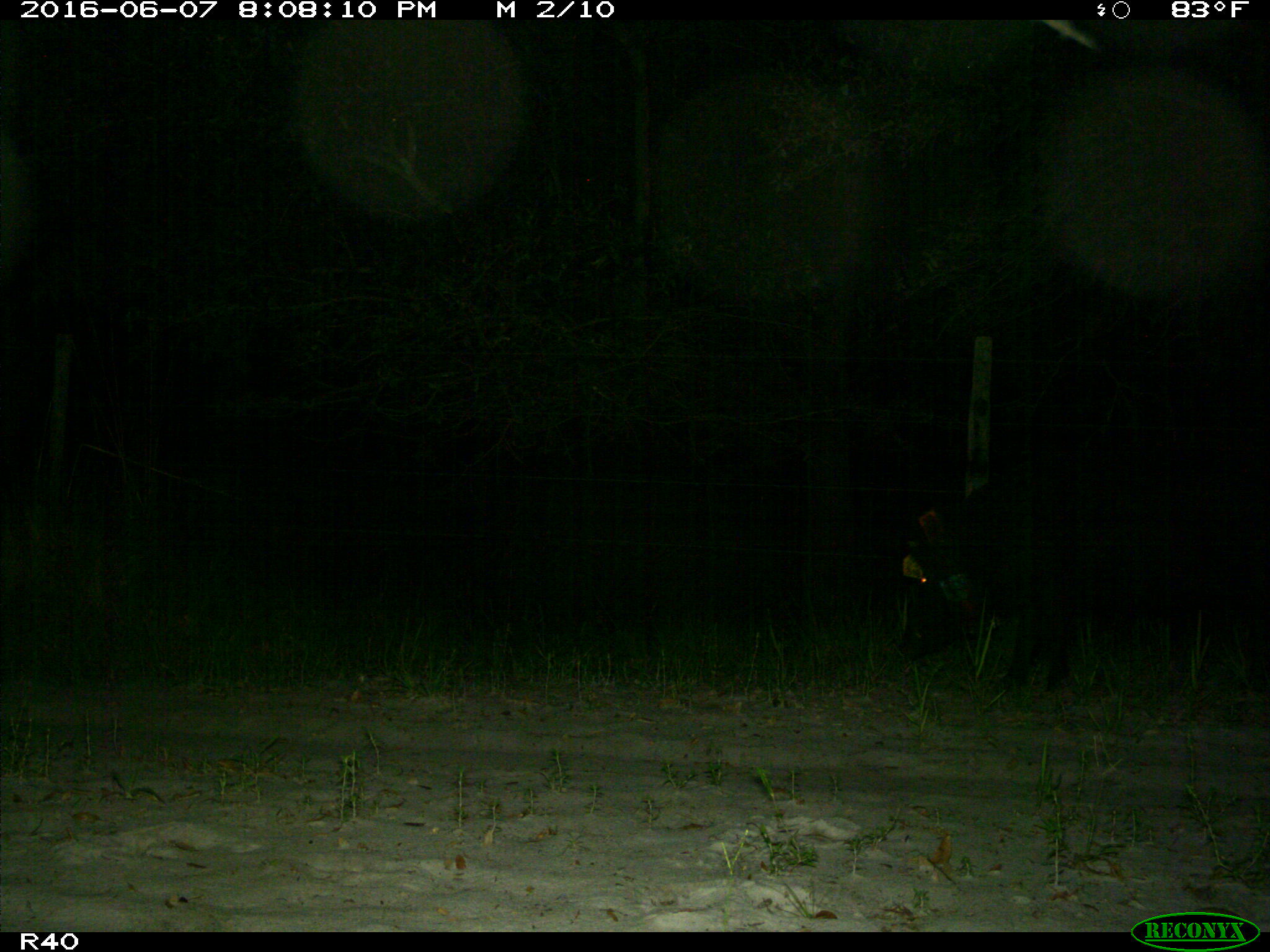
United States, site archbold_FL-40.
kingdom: Animalia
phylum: Chordata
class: Mammalia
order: Artiodactyla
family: Suidae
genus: Sus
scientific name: Sus scrofa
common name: wild boar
Sus scrofa (wild boar).